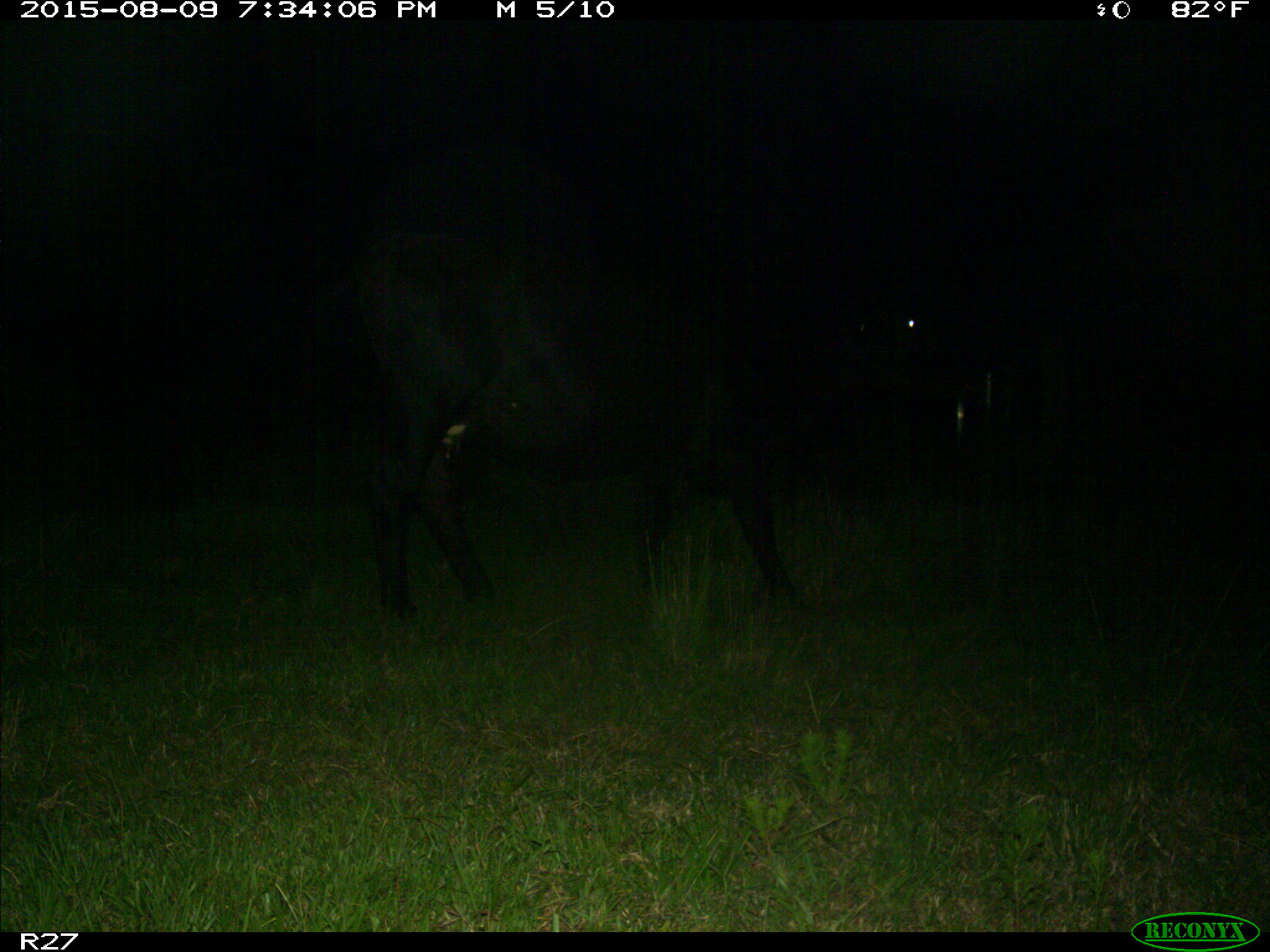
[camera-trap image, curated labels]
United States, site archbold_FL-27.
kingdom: Animalia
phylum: Chordata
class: Mammalia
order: Artiodactyla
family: Bovidae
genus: Bos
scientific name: Bos taurus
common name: domestic cow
Bos taurus (domestic cow).